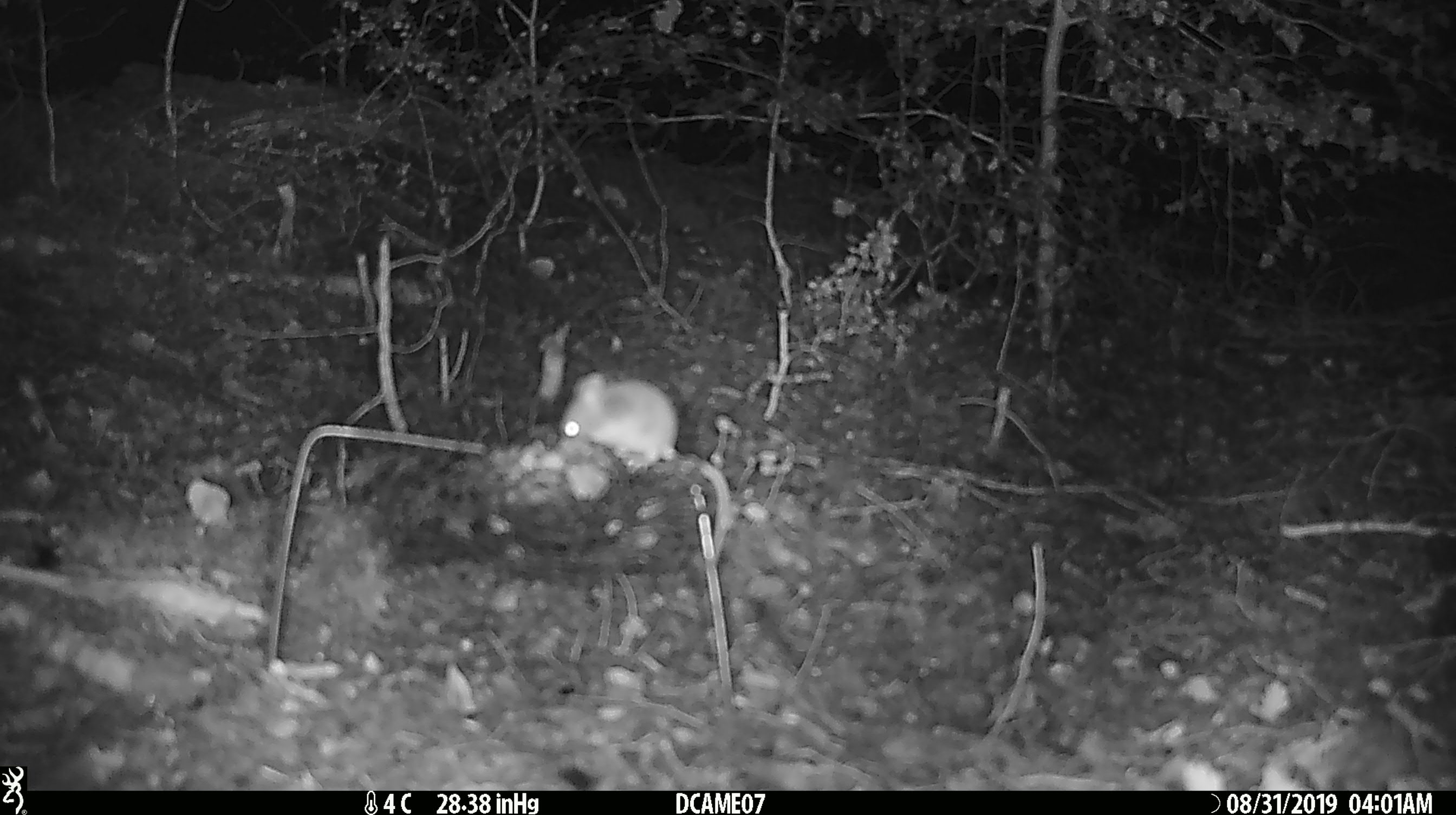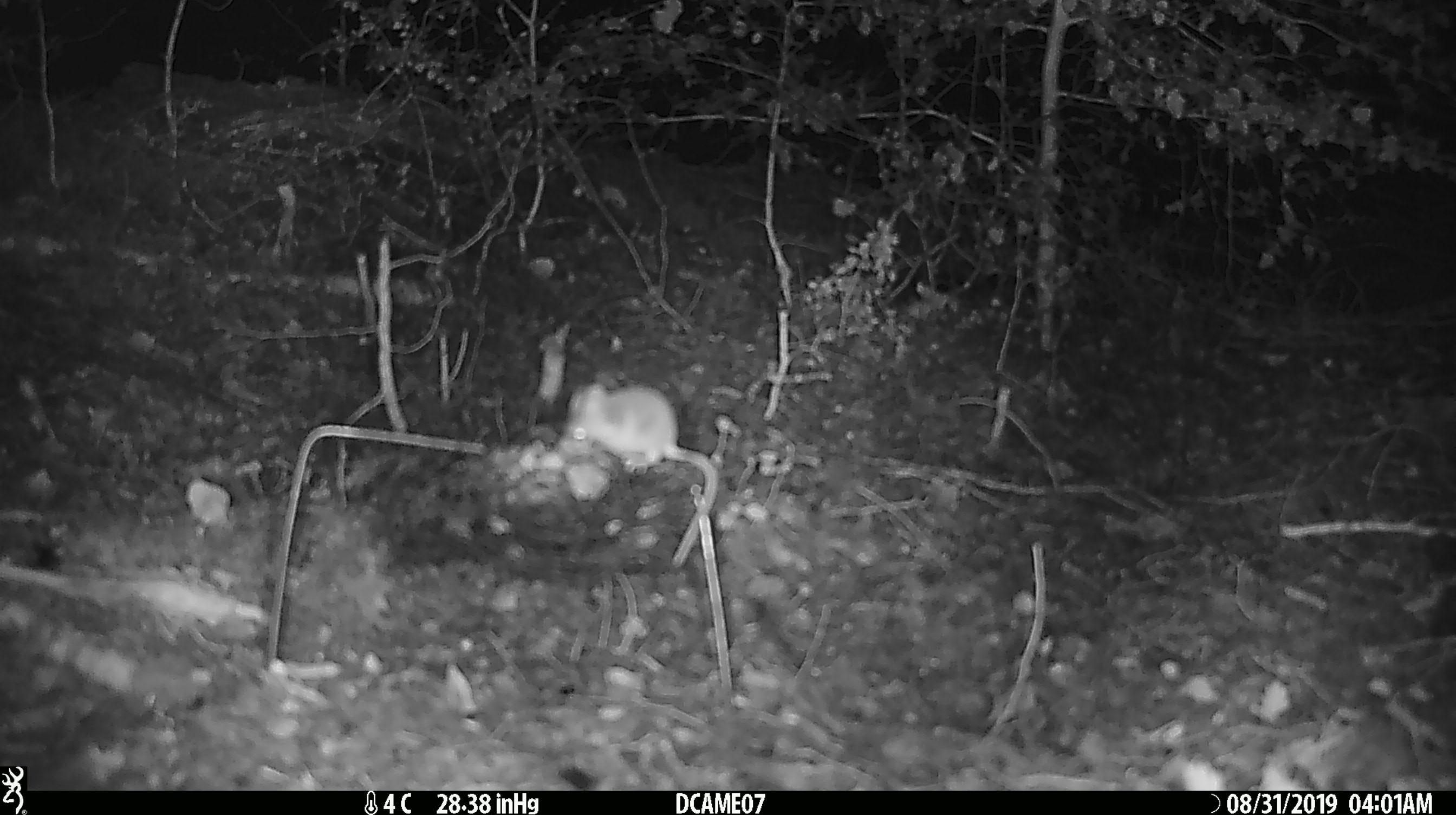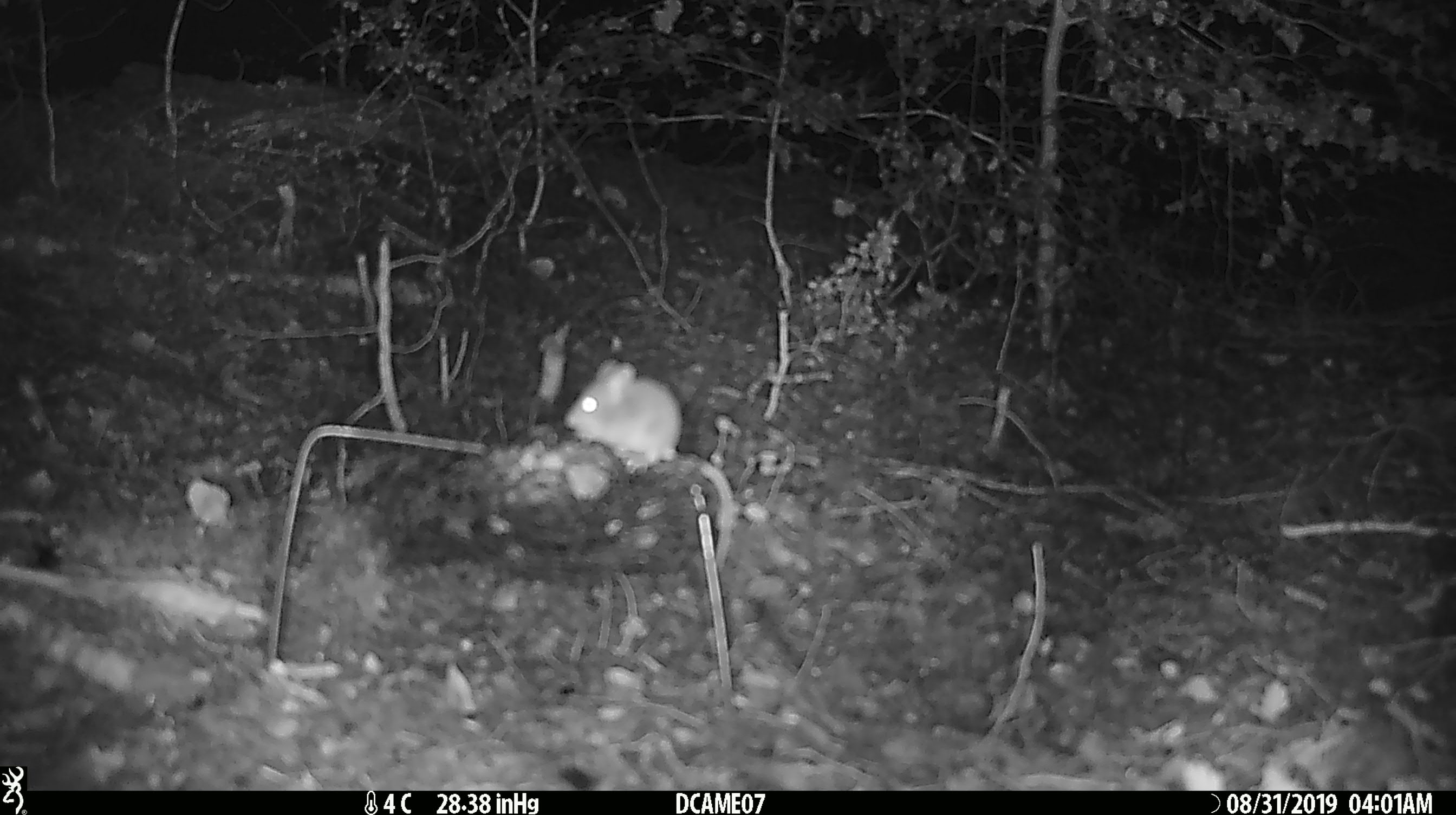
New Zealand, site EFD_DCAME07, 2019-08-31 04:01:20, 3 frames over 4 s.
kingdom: Animalia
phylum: Chordata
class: Mammalia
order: Rodentia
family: Muridae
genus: Mus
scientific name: Mus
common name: mouse